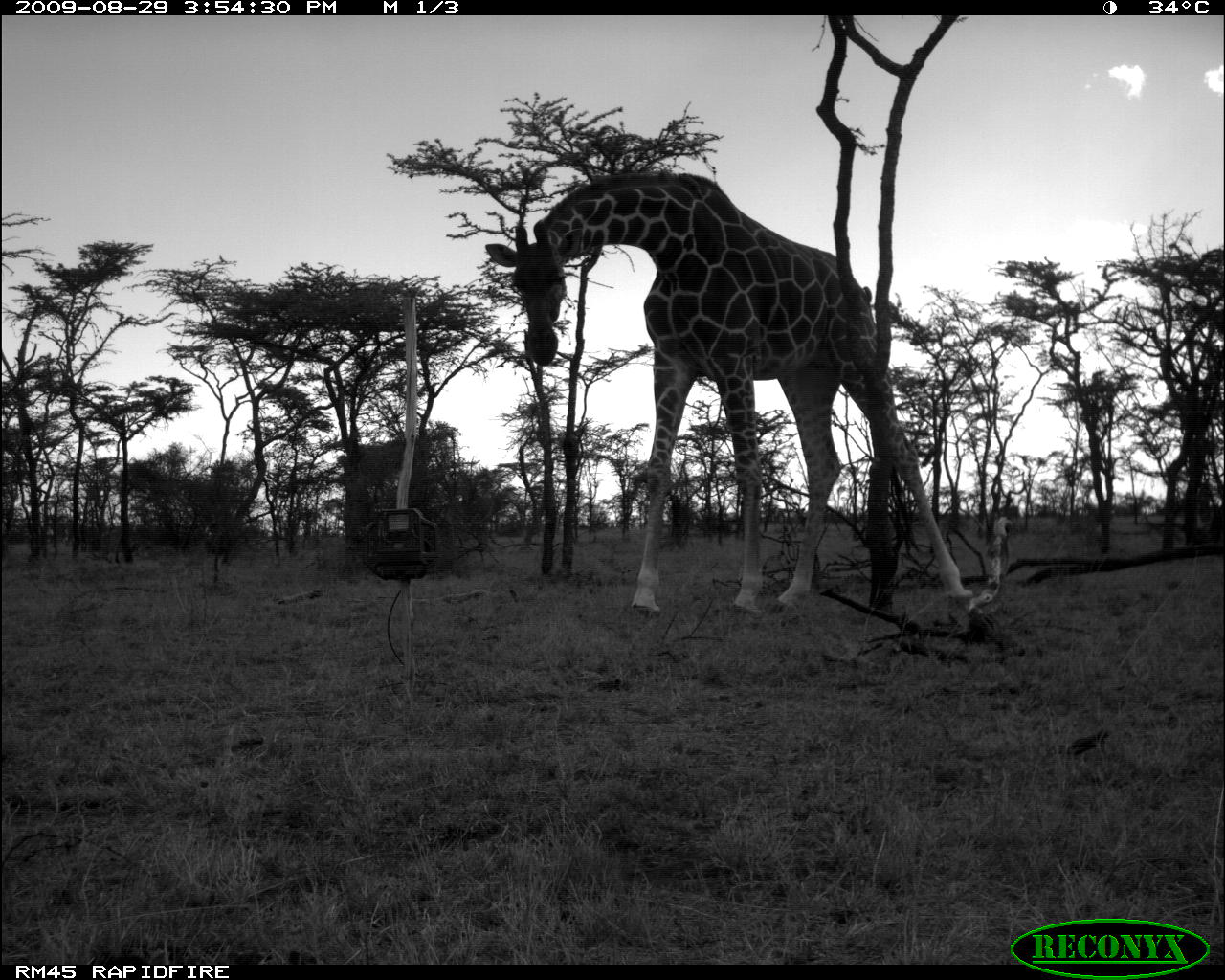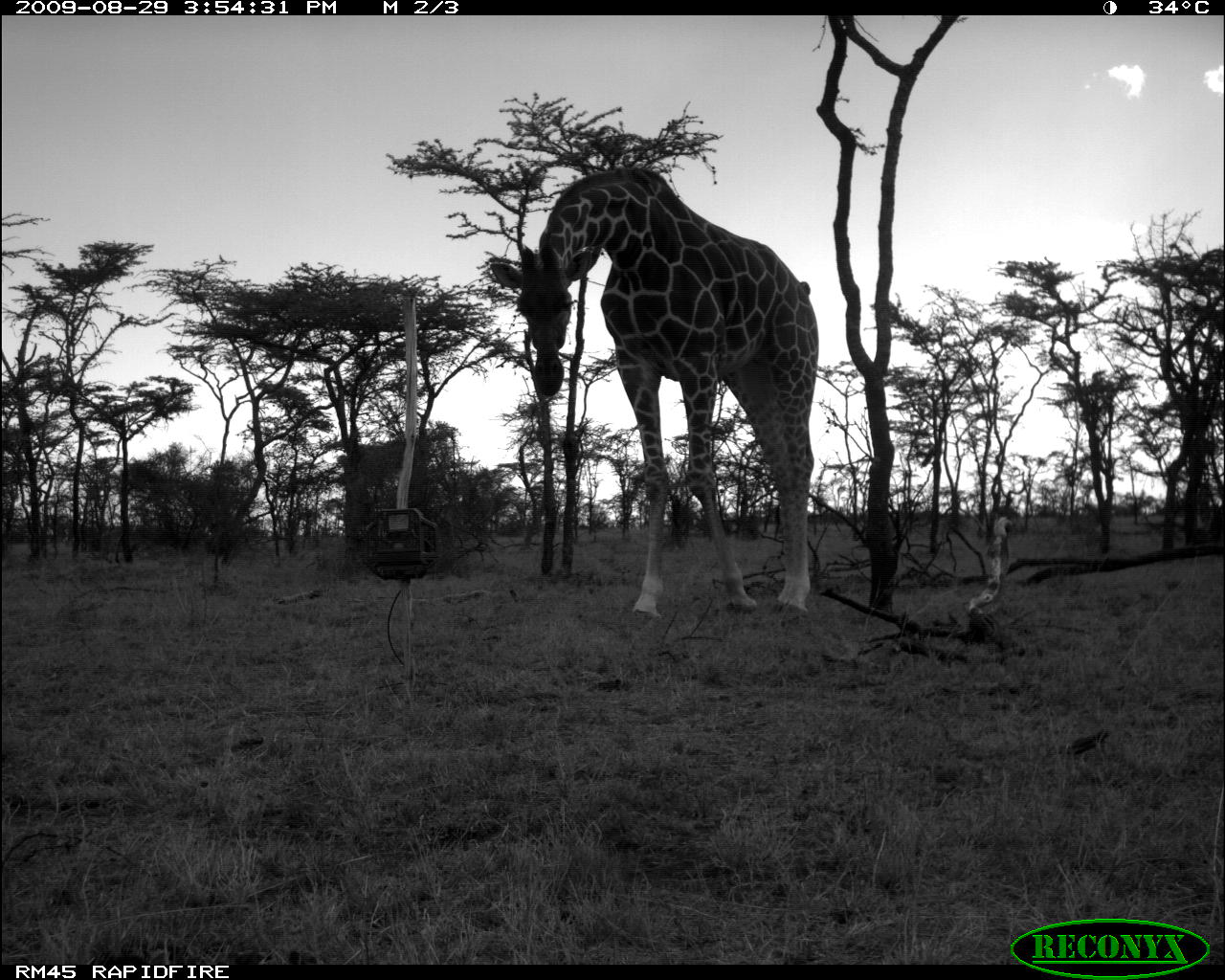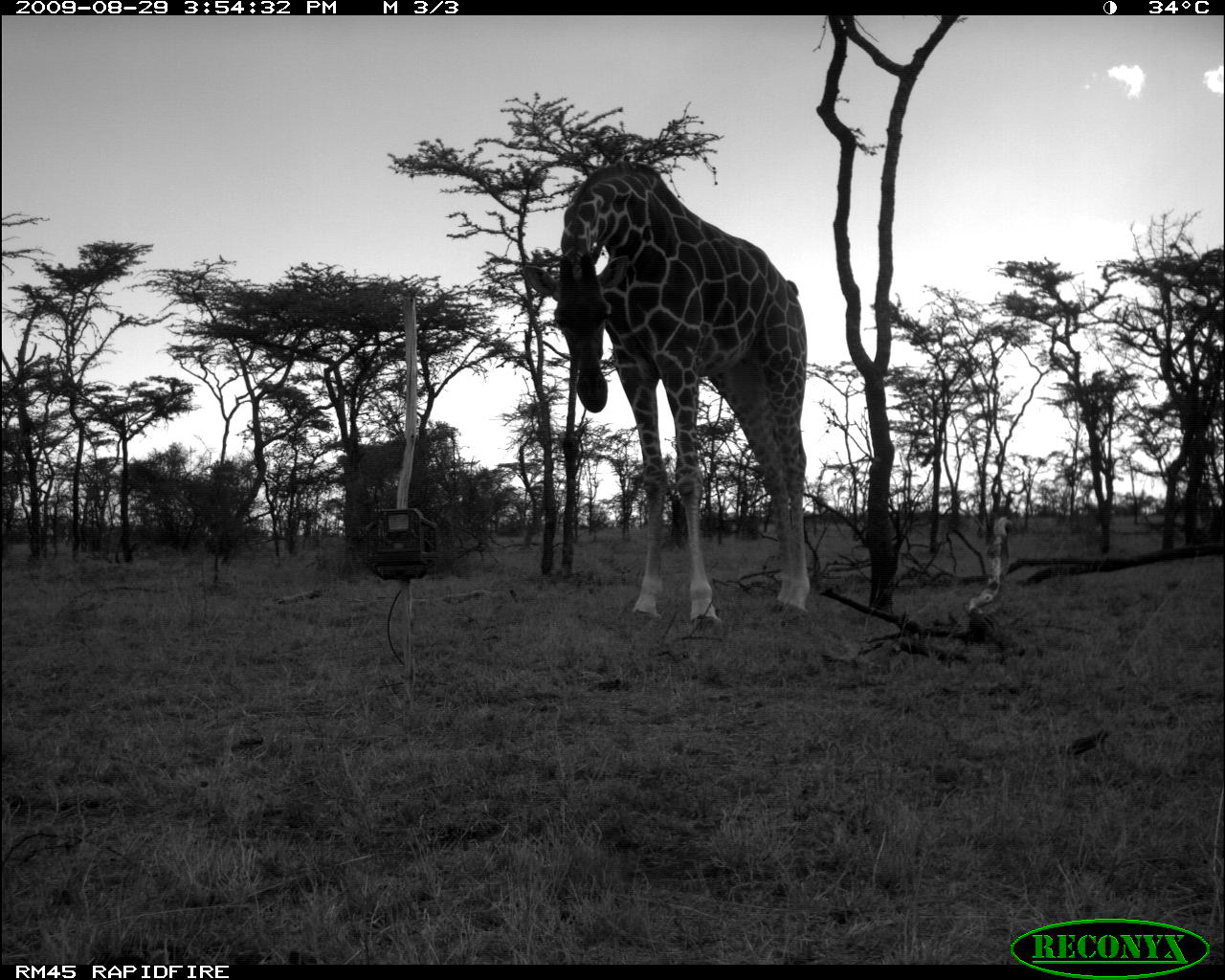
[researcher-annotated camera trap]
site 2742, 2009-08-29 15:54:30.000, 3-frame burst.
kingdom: Animalia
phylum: Chordata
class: Mammalia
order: Artiodactyla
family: Giraffidae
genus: Giraffa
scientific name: Giraffa camelopardalis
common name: giraffe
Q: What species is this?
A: Giraffa camelopardalis (giraffe).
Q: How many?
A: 1.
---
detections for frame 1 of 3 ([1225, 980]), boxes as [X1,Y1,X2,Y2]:
giraffa camelopardalis: [478,158,966,610]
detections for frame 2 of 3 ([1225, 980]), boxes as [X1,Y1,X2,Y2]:
giraffa camelopardalis: [477,161,820,621]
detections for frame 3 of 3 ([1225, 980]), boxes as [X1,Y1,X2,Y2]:
giraffa camelopardalis: [518,156,815,621]